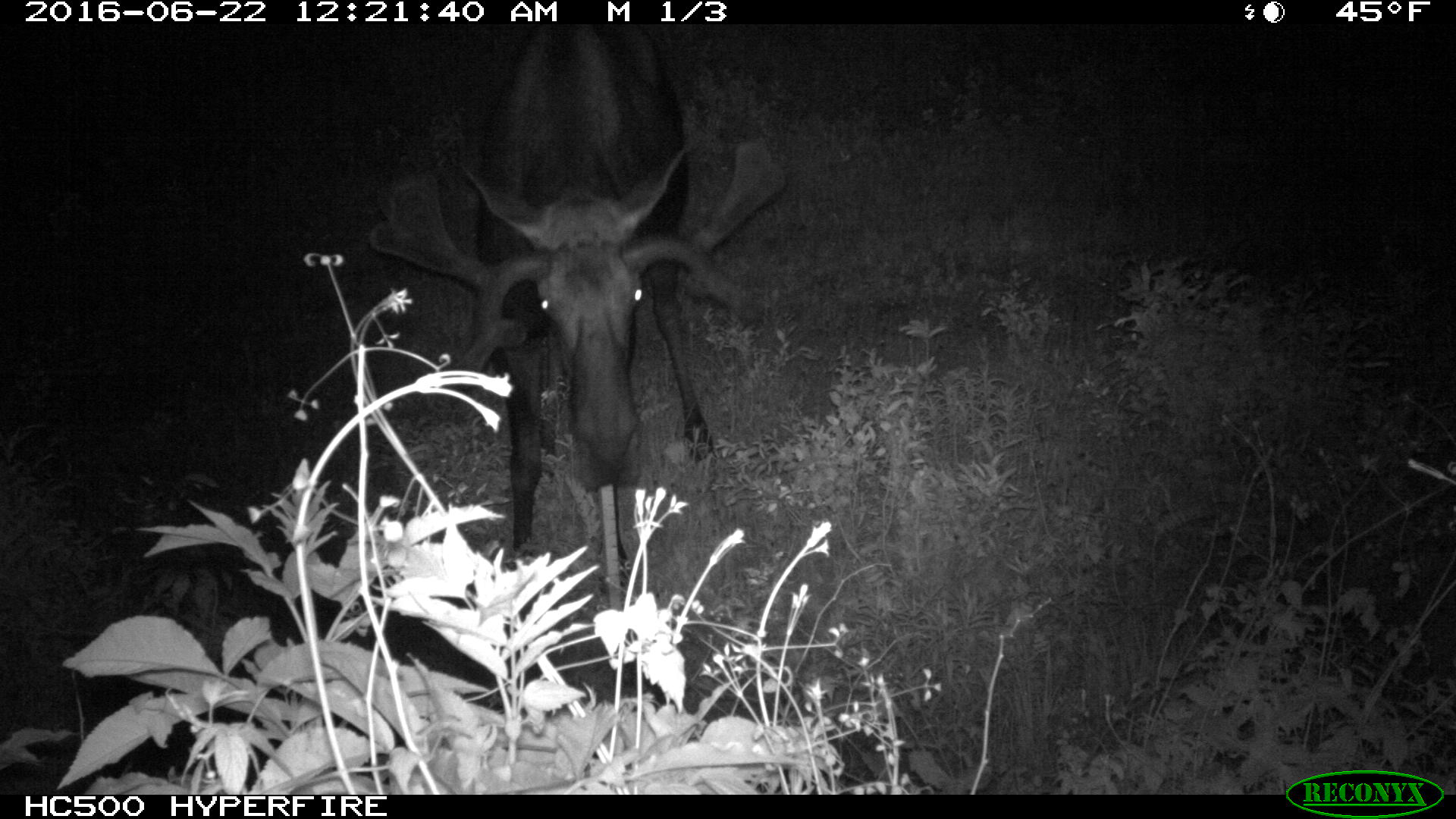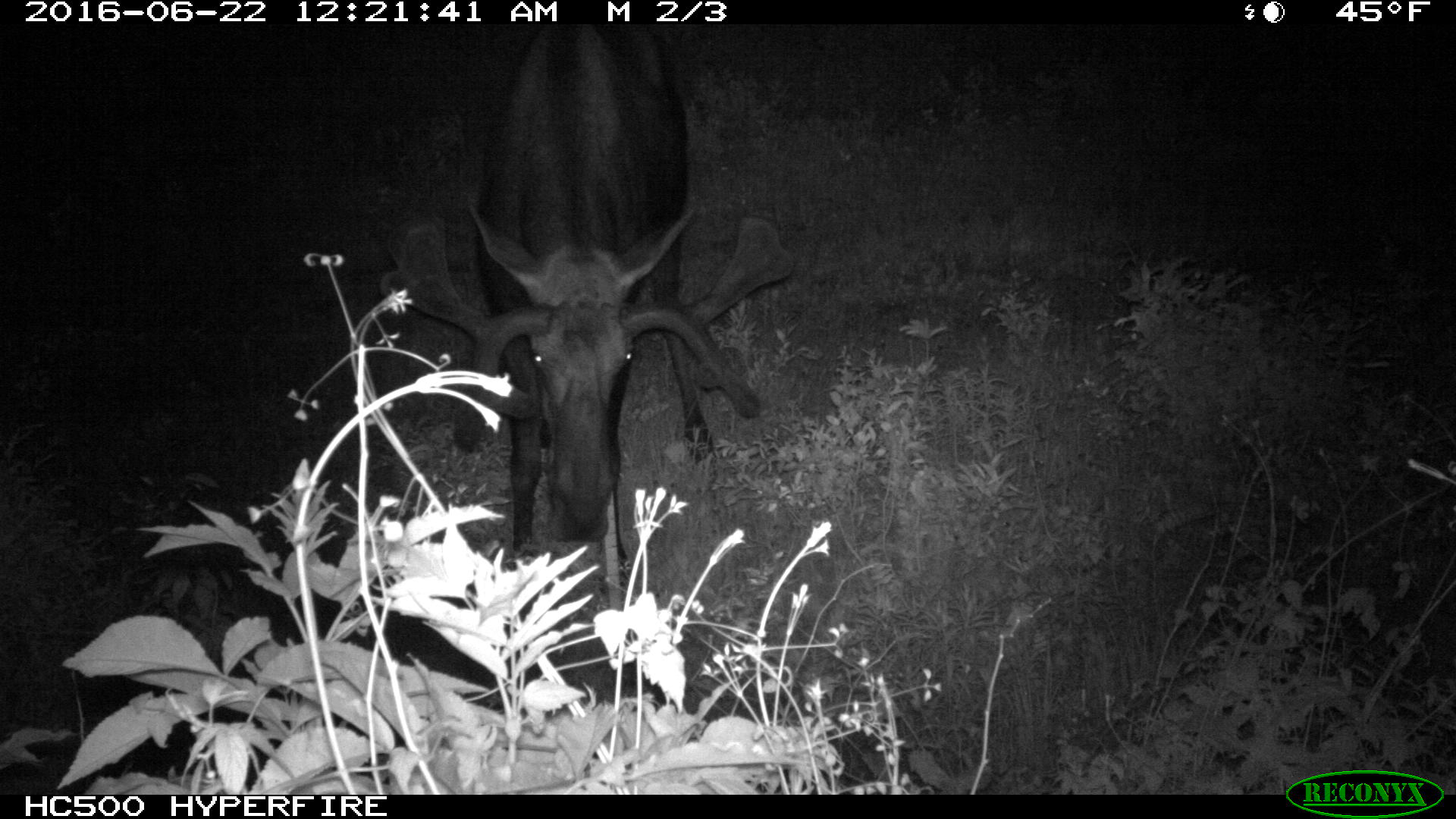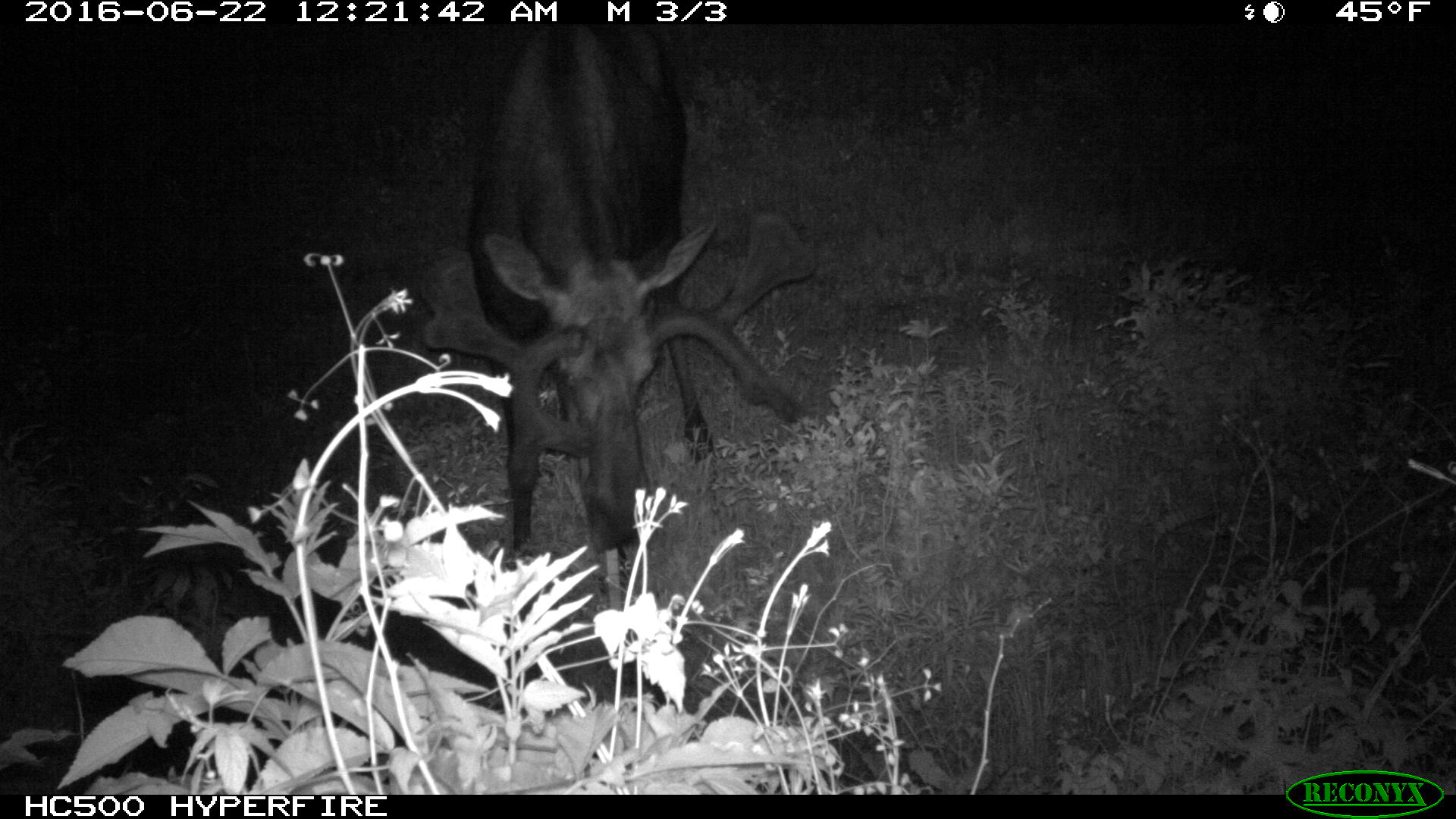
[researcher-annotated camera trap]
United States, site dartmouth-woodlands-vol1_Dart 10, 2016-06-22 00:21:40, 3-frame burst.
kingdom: Animalia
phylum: Chordata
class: Mammalia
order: Artiodactyla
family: Cervidae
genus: Alces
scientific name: Alces alces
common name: moose